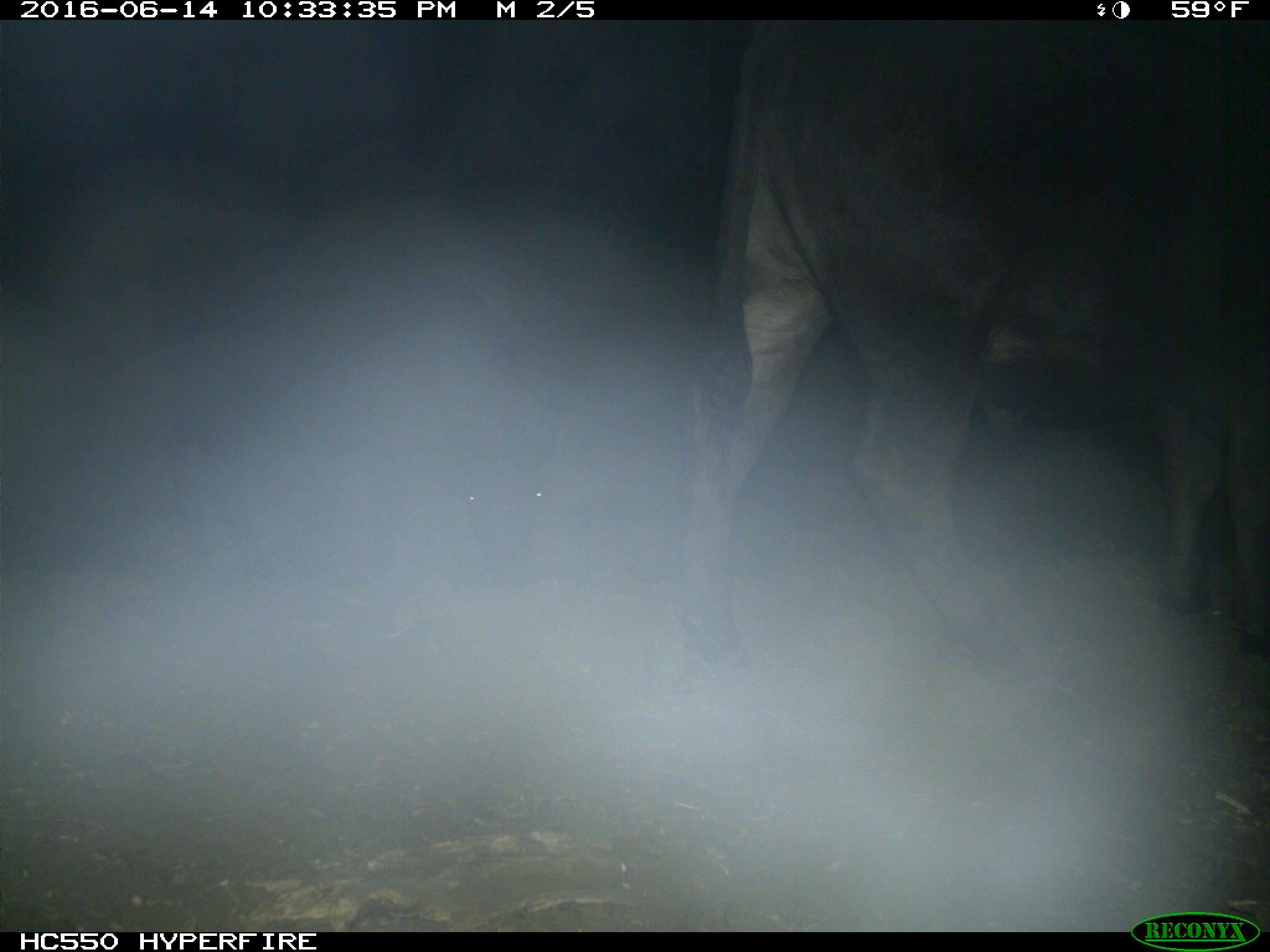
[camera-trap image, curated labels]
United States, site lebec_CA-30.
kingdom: Animalia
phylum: Chordata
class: Mammalia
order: Artiodactyla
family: Bovidae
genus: Bos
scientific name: Bos taurus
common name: domestic cow